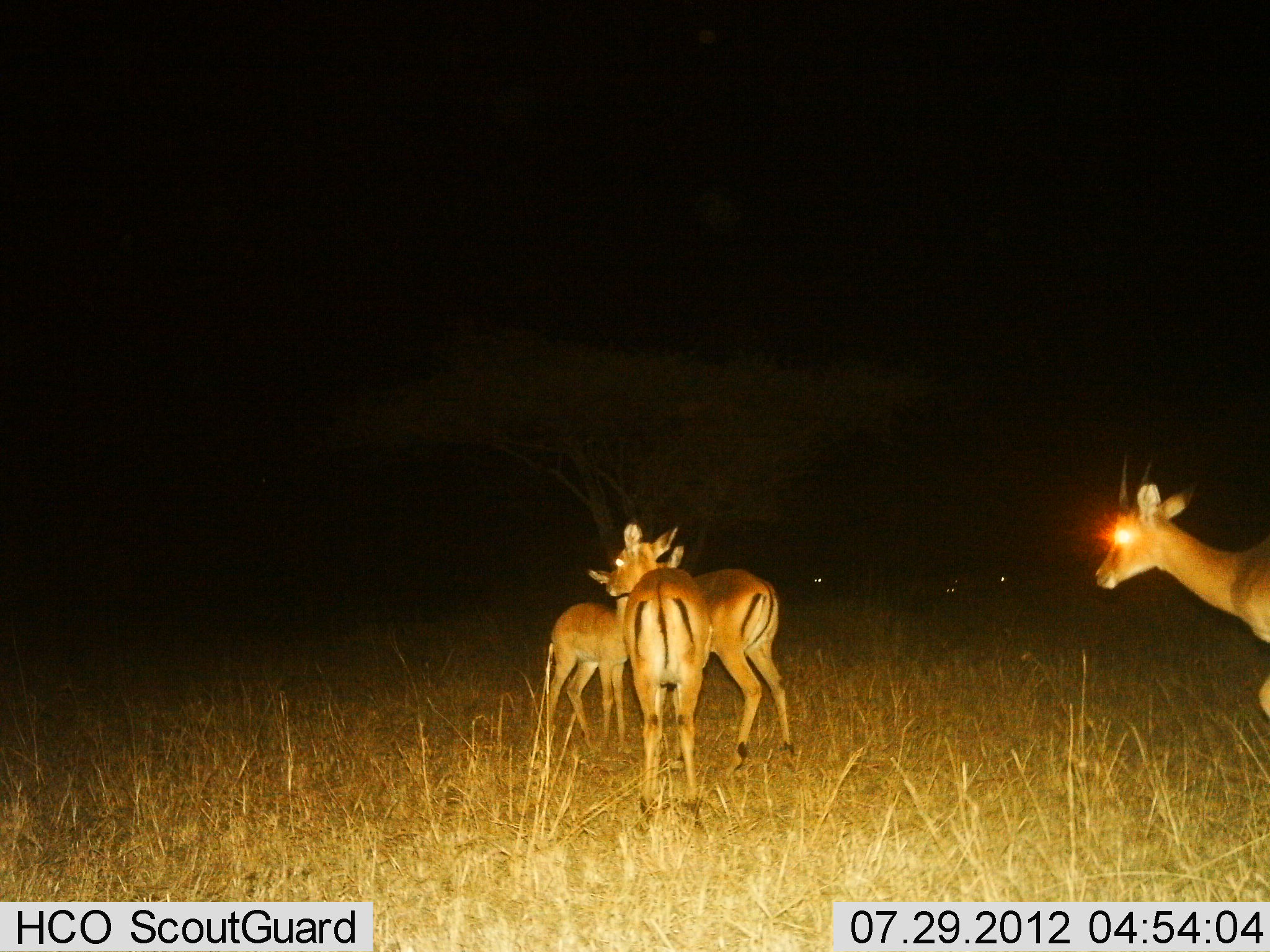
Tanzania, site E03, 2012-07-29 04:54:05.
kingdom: Animalia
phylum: Chordata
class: Mammalia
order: Artiodactyla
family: Bovidae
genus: Aepyceros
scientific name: Aepyceros melampus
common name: impala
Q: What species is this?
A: Impala (Aepyceros melampus).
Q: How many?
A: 4.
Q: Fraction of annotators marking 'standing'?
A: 100%.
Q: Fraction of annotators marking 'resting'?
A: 0%.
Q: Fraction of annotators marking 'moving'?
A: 30%.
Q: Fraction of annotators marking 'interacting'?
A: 10%.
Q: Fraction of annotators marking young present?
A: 40%.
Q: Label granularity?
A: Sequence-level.